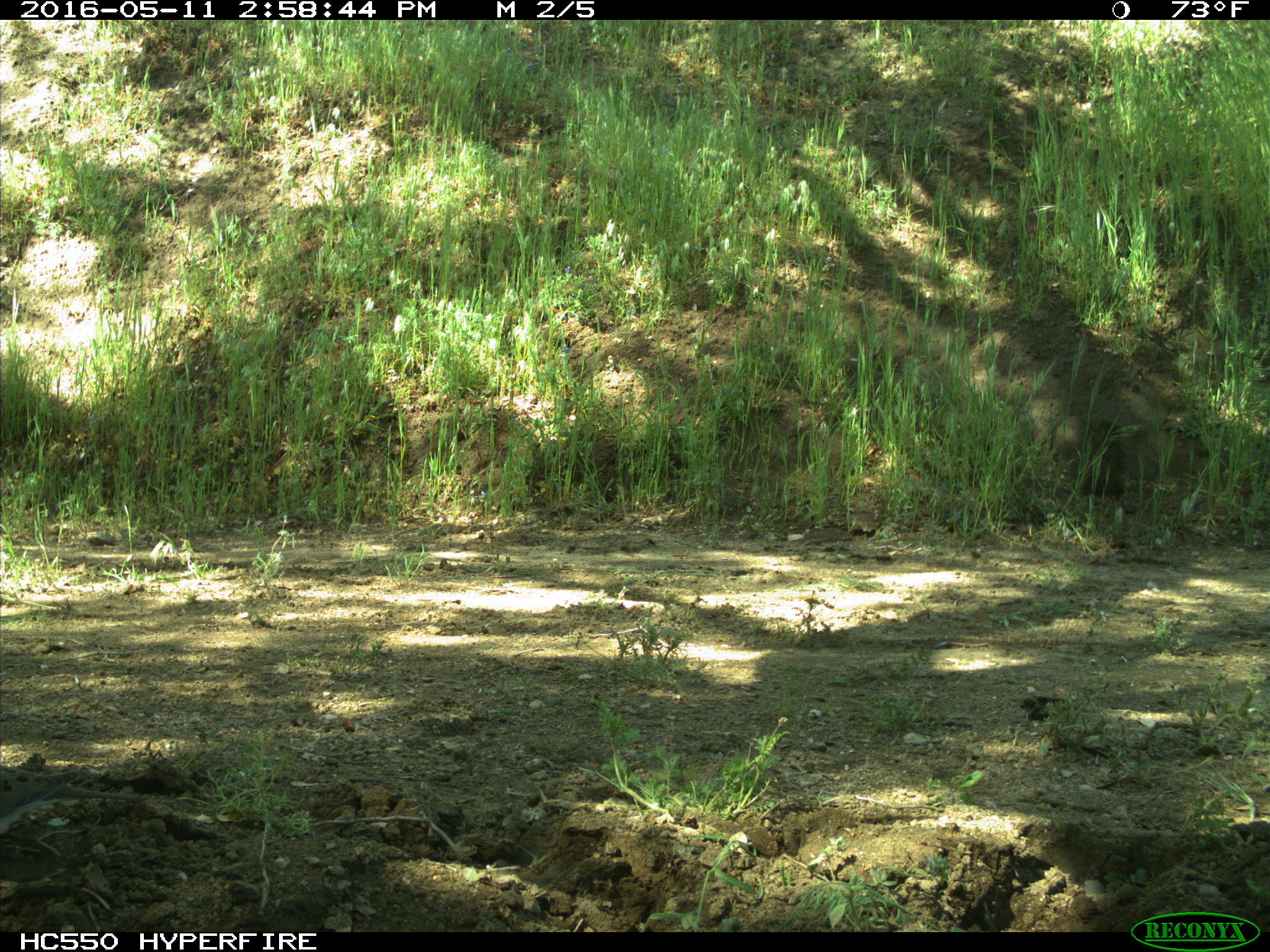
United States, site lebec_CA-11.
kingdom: Animalia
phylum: Chordata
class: Aves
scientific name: Aves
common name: birds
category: unidentified bird